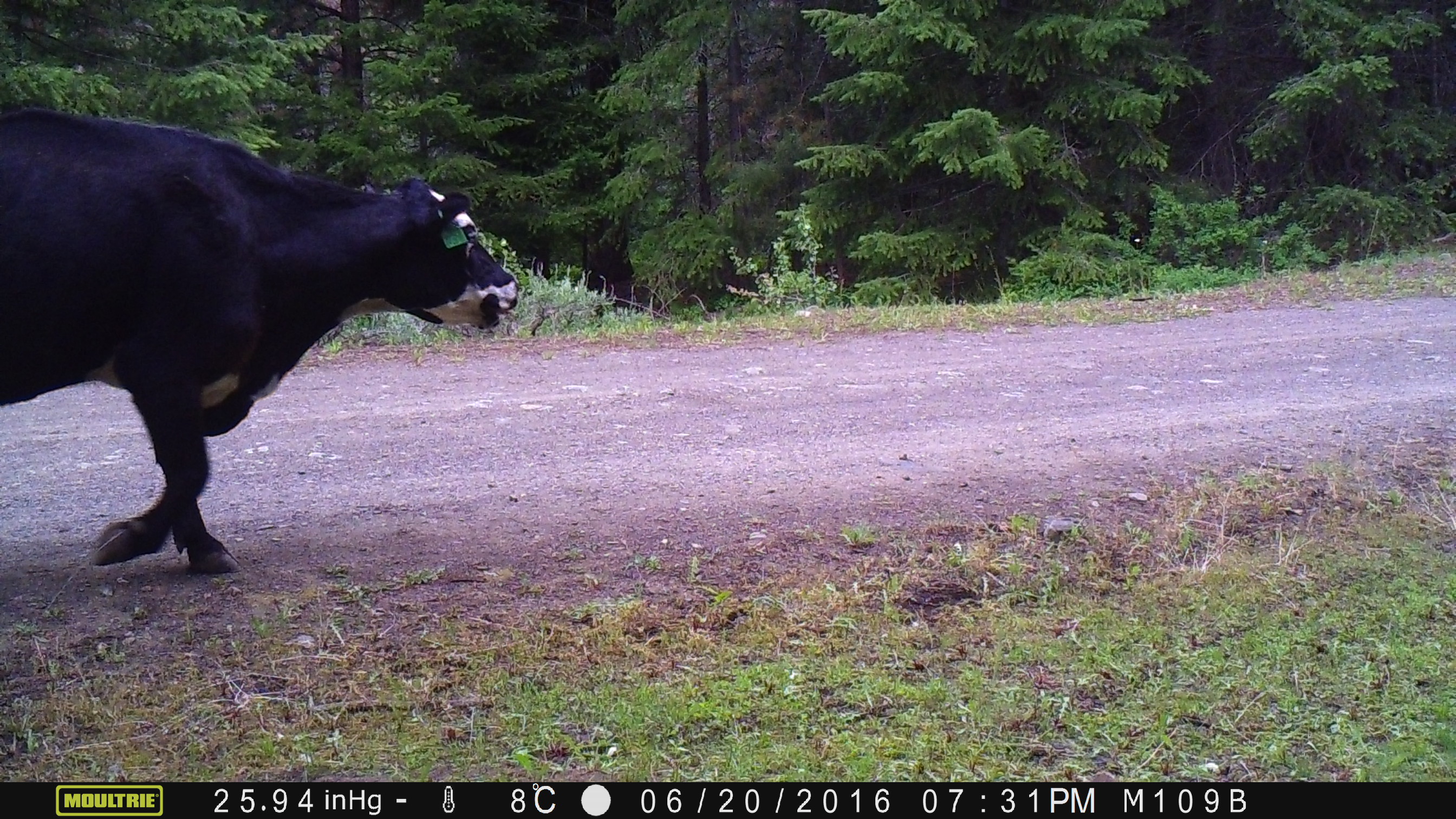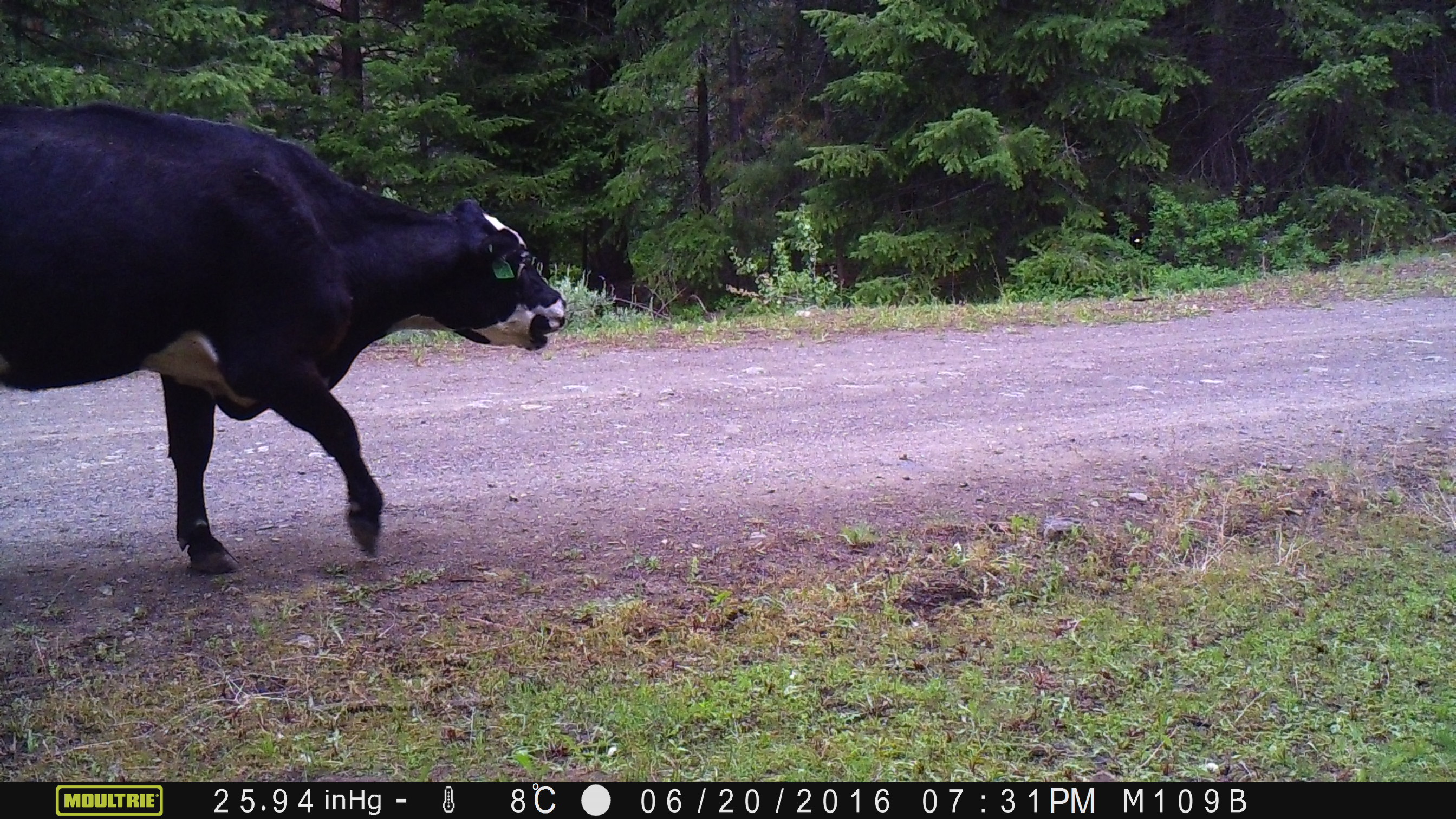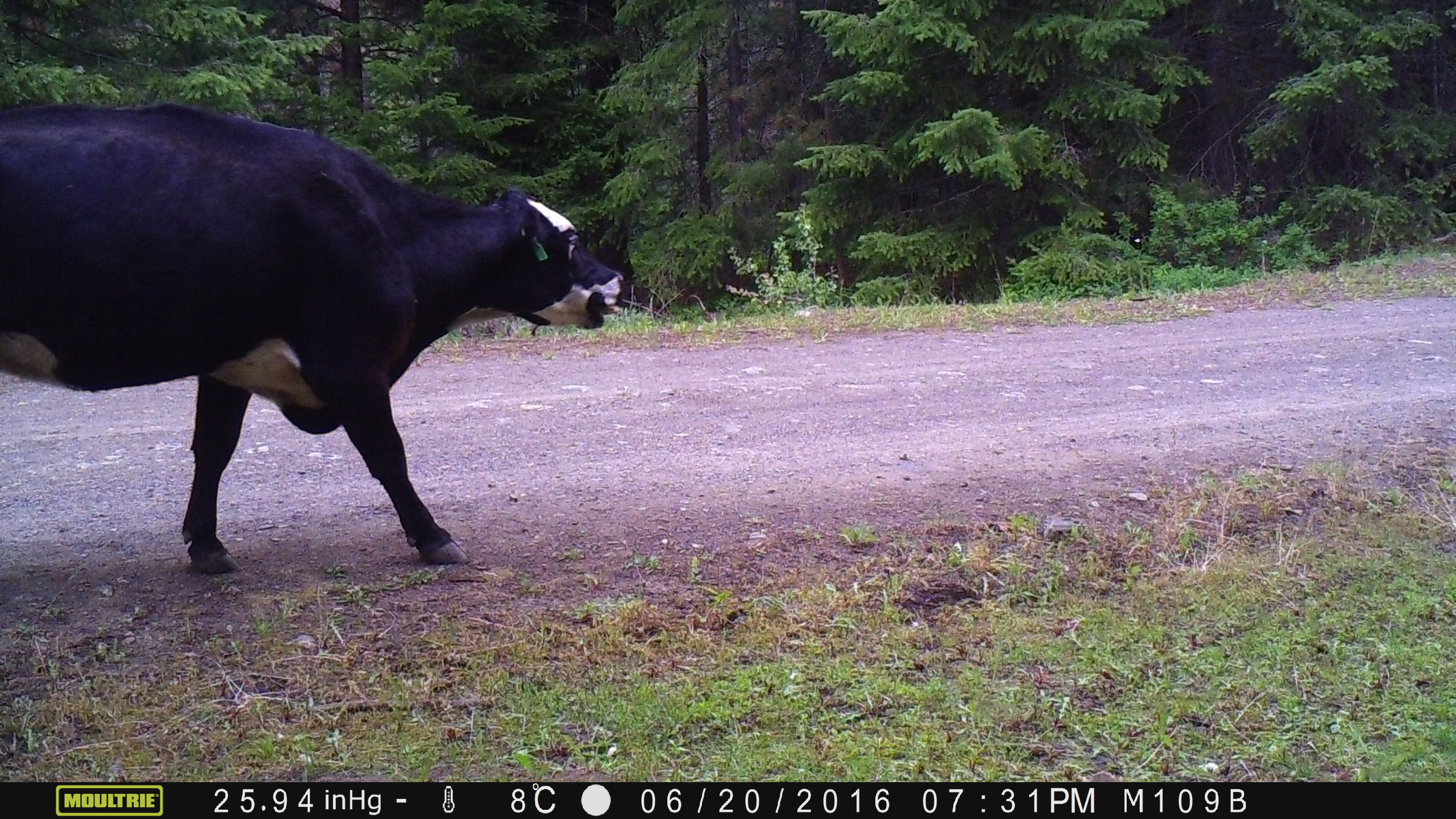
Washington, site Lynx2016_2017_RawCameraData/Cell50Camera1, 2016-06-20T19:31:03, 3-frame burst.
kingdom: Animalia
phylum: Chordata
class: Mammalia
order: Artiodactyla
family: Bovidae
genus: Bos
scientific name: Bos taurus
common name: domestic cattle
Domestic cattle (Bos taurus). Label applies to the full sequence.